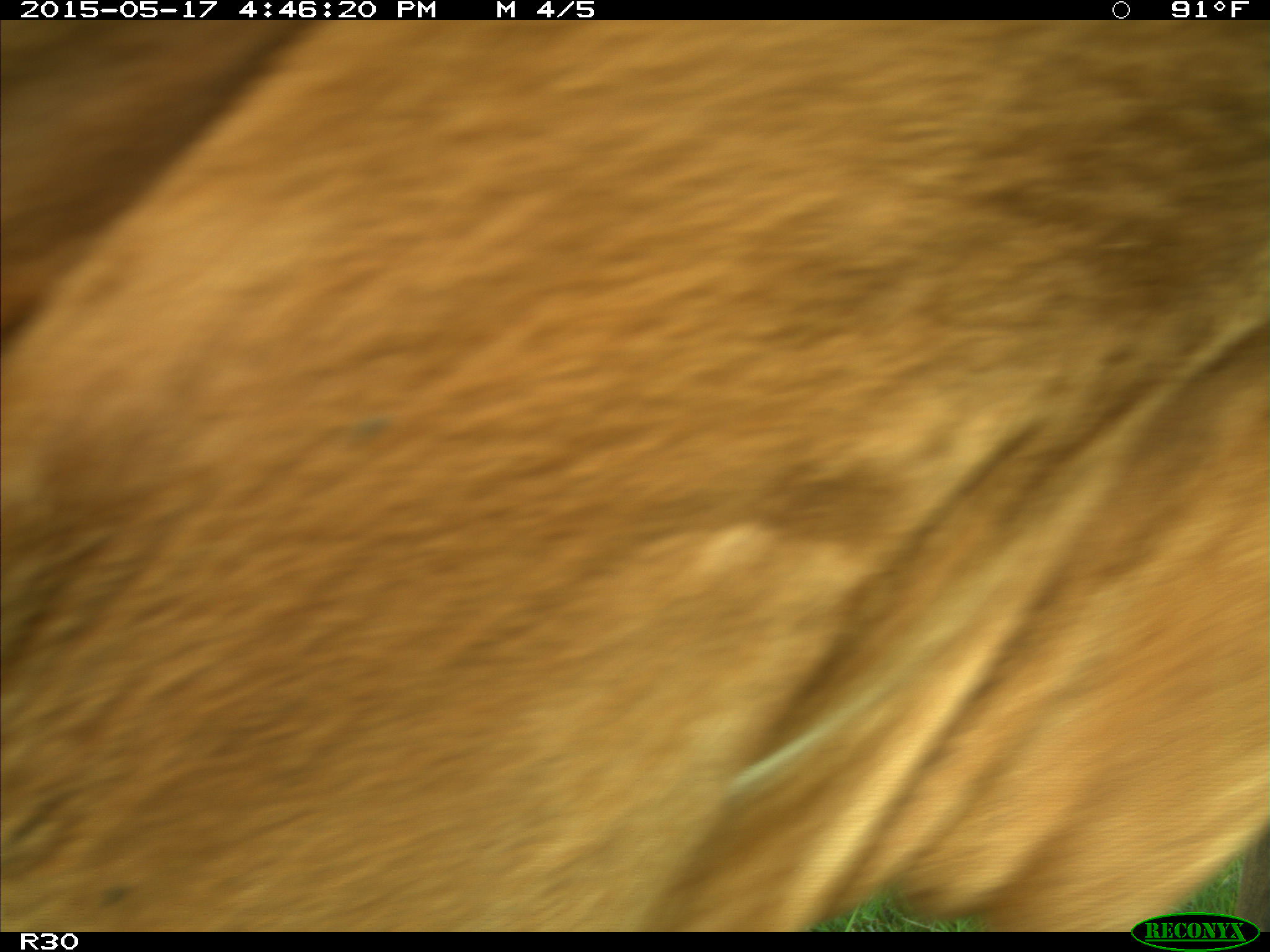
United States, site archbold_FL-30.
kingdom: Animalia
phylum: Chordata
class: Mammalia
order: Artiodactyla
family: Bovidae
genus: Bos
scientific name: Bos taurus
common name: domestic cow